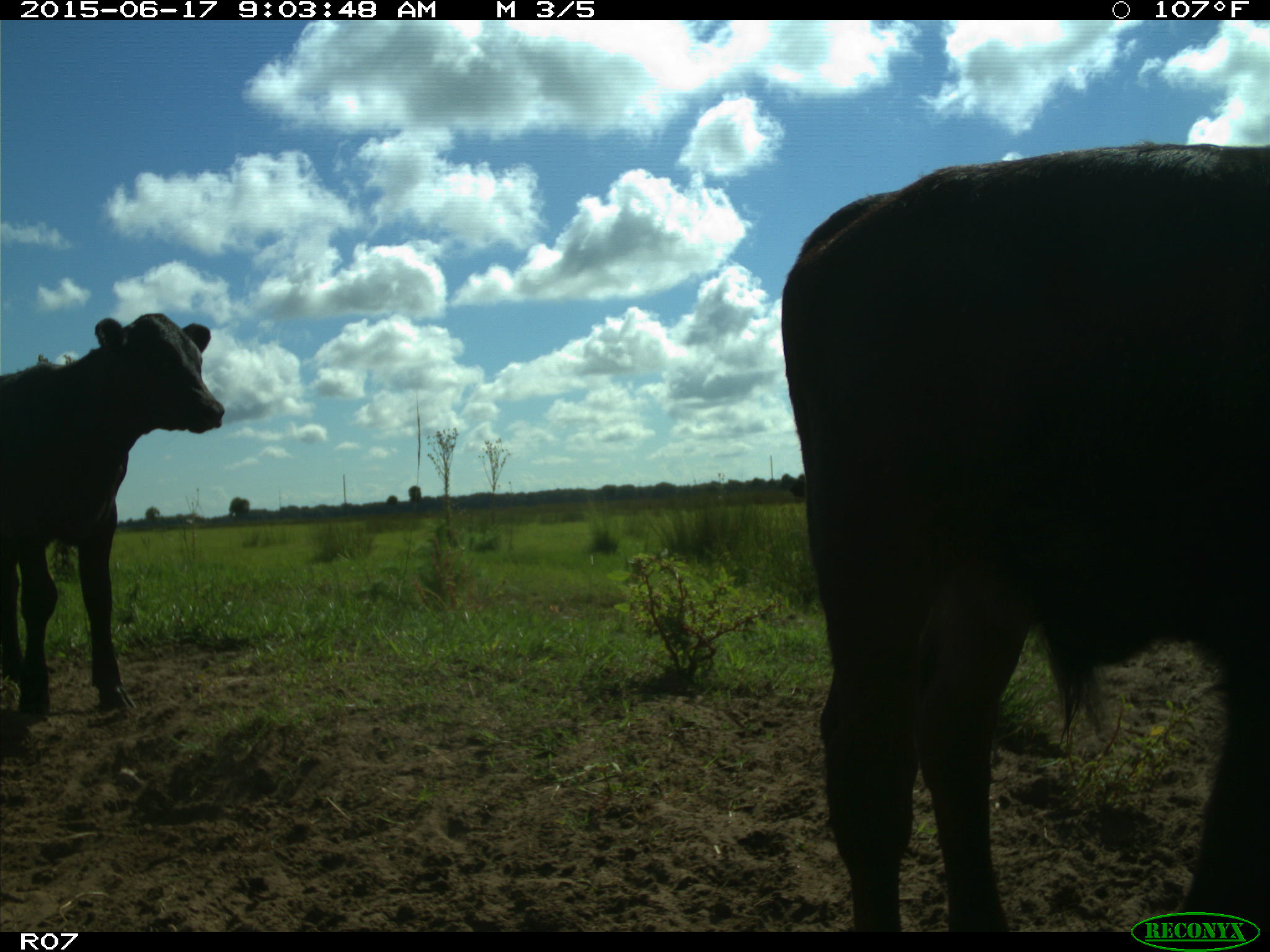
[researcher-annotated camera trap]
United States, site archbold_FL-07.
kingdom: Animalia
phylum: Chordata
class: Mammalia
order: Artiodactyla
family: Bovidae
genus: Bos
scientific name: Bos taurus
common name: domestic cow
Bos taurus (domestic cow).